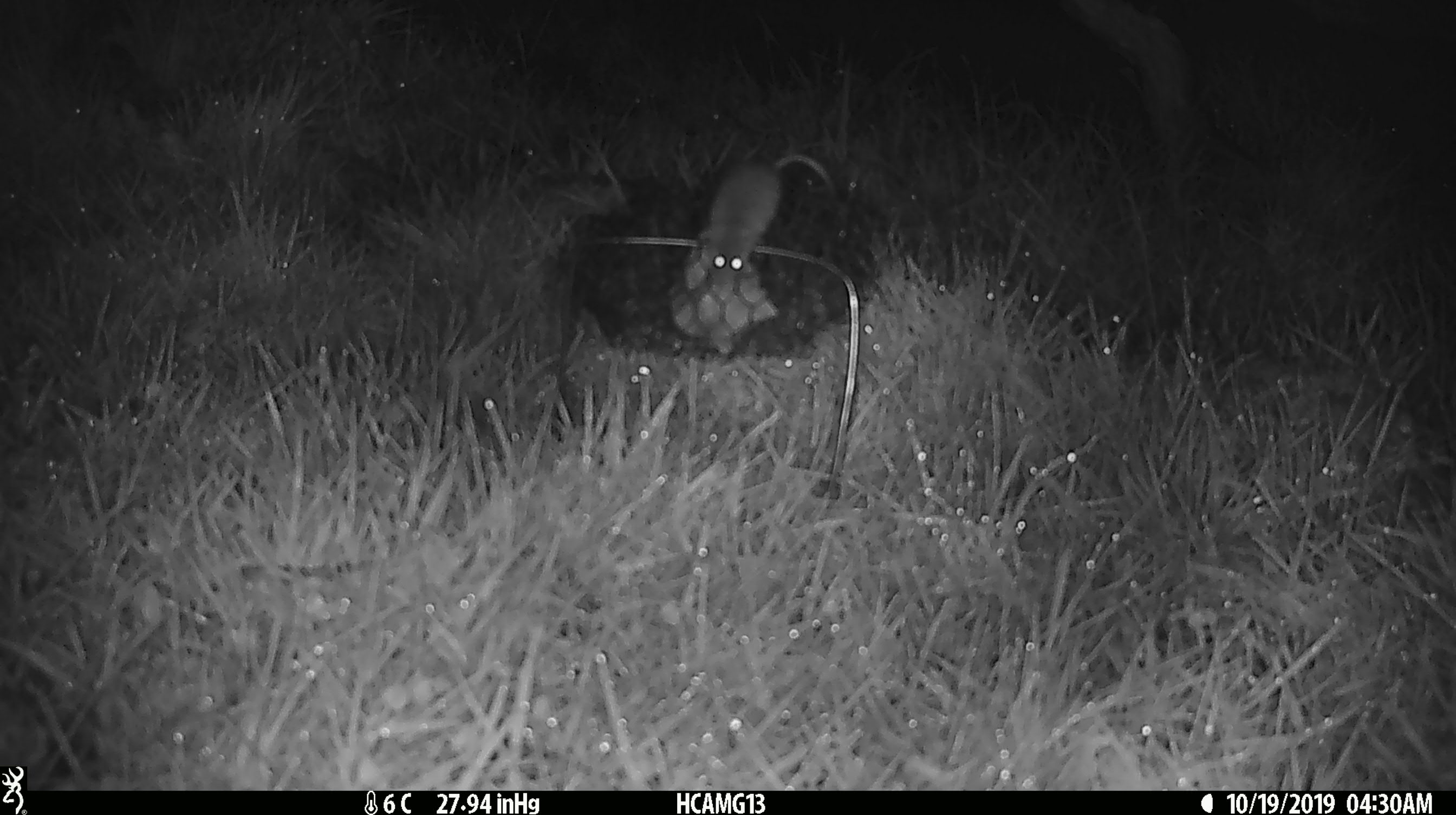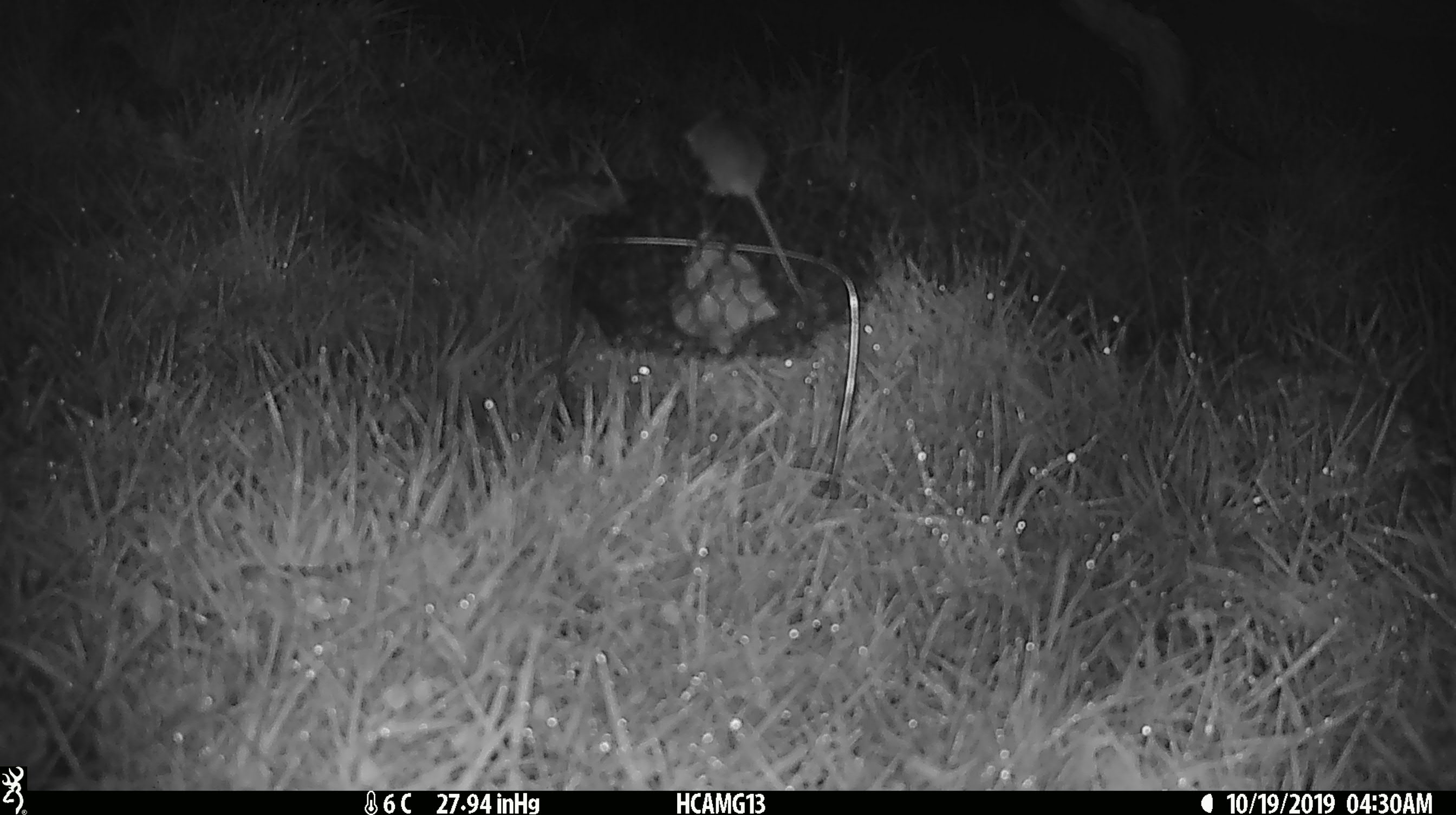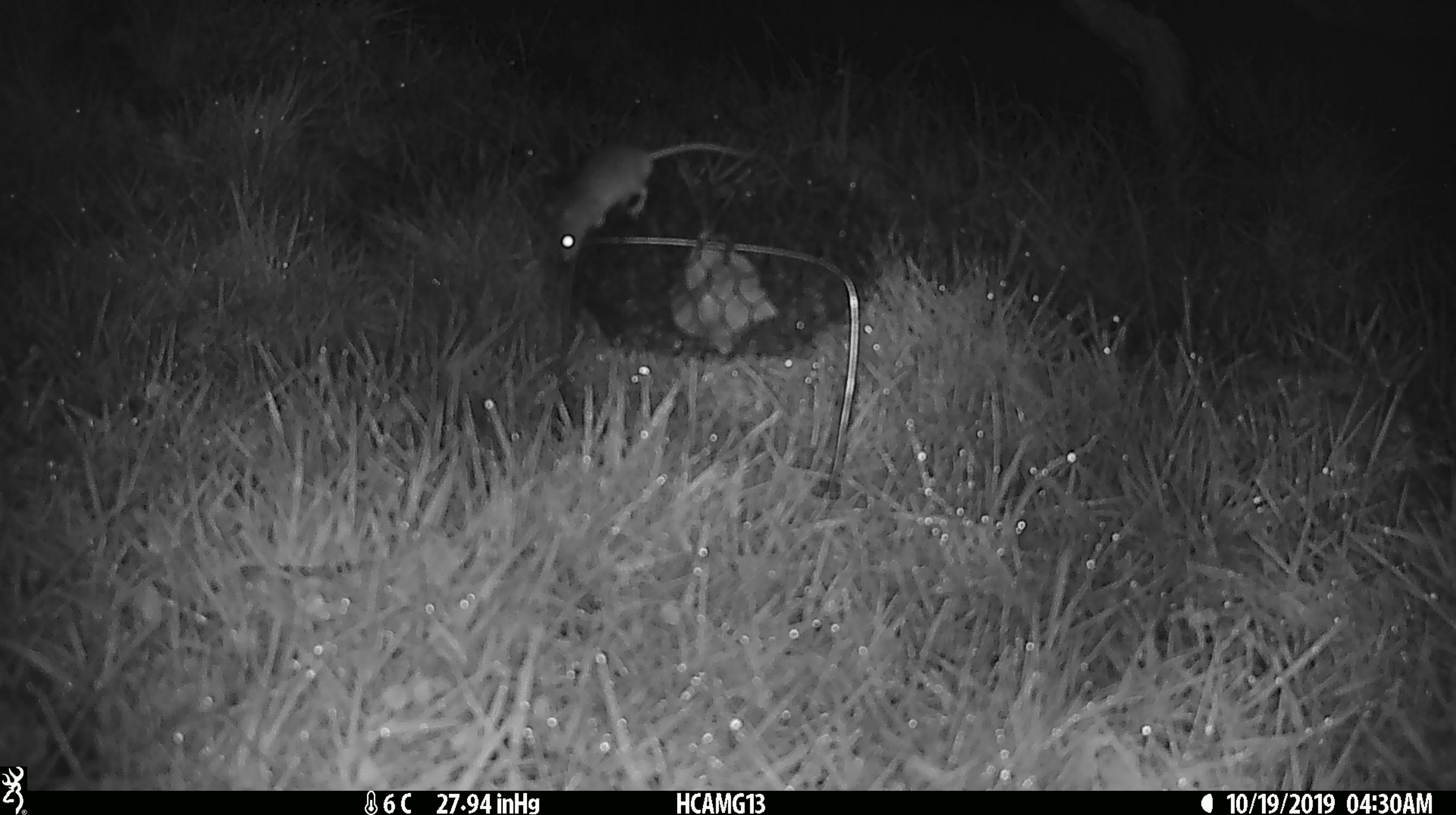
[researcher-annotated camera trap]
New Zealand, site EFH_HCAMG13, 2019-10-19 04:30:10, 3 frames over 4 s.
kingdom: Animalia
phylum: Chordata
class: Mammalia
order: Rodentia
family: Muridae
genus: Mus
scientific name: Mus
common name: mouse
Mouse (Mus).